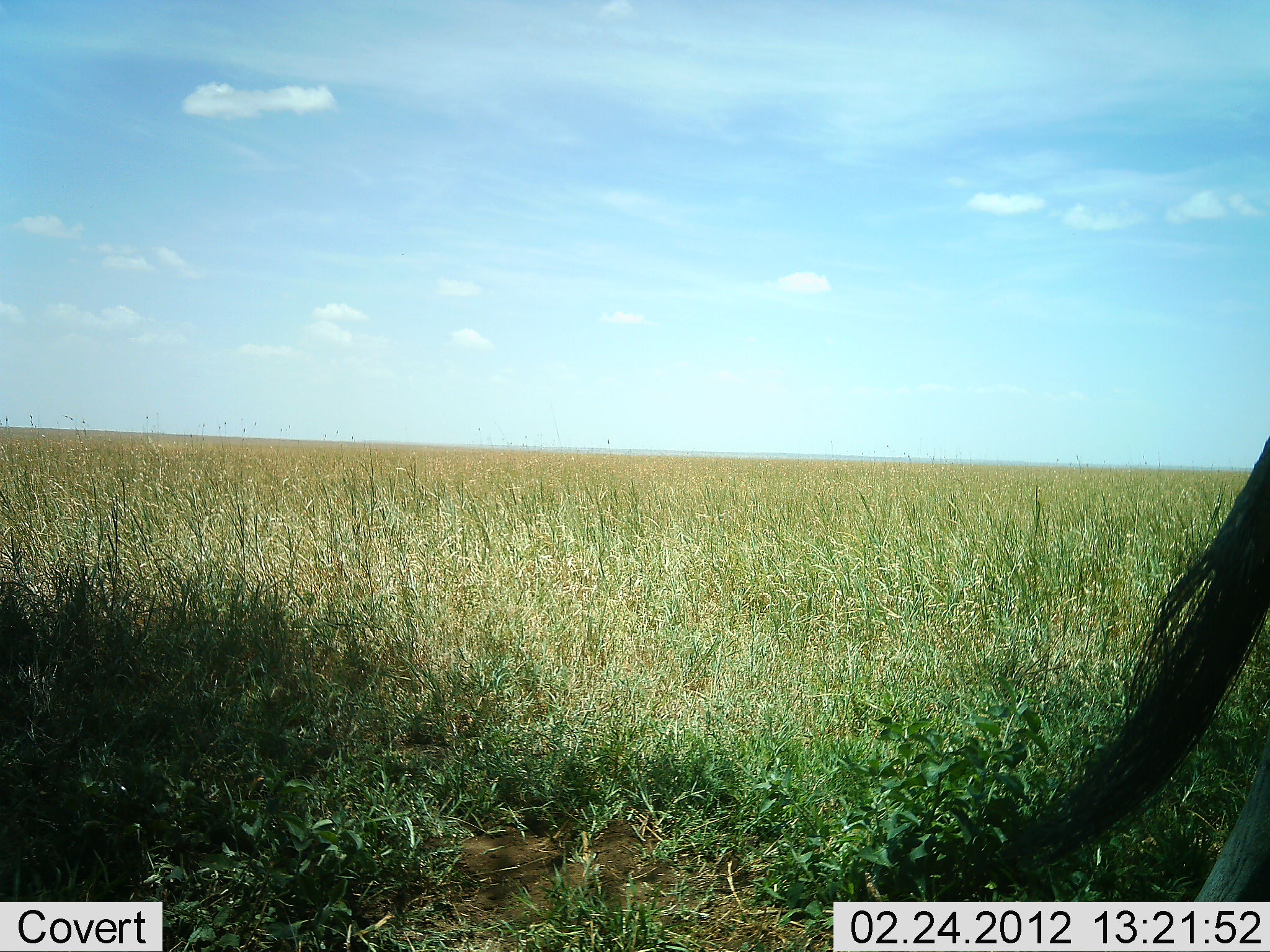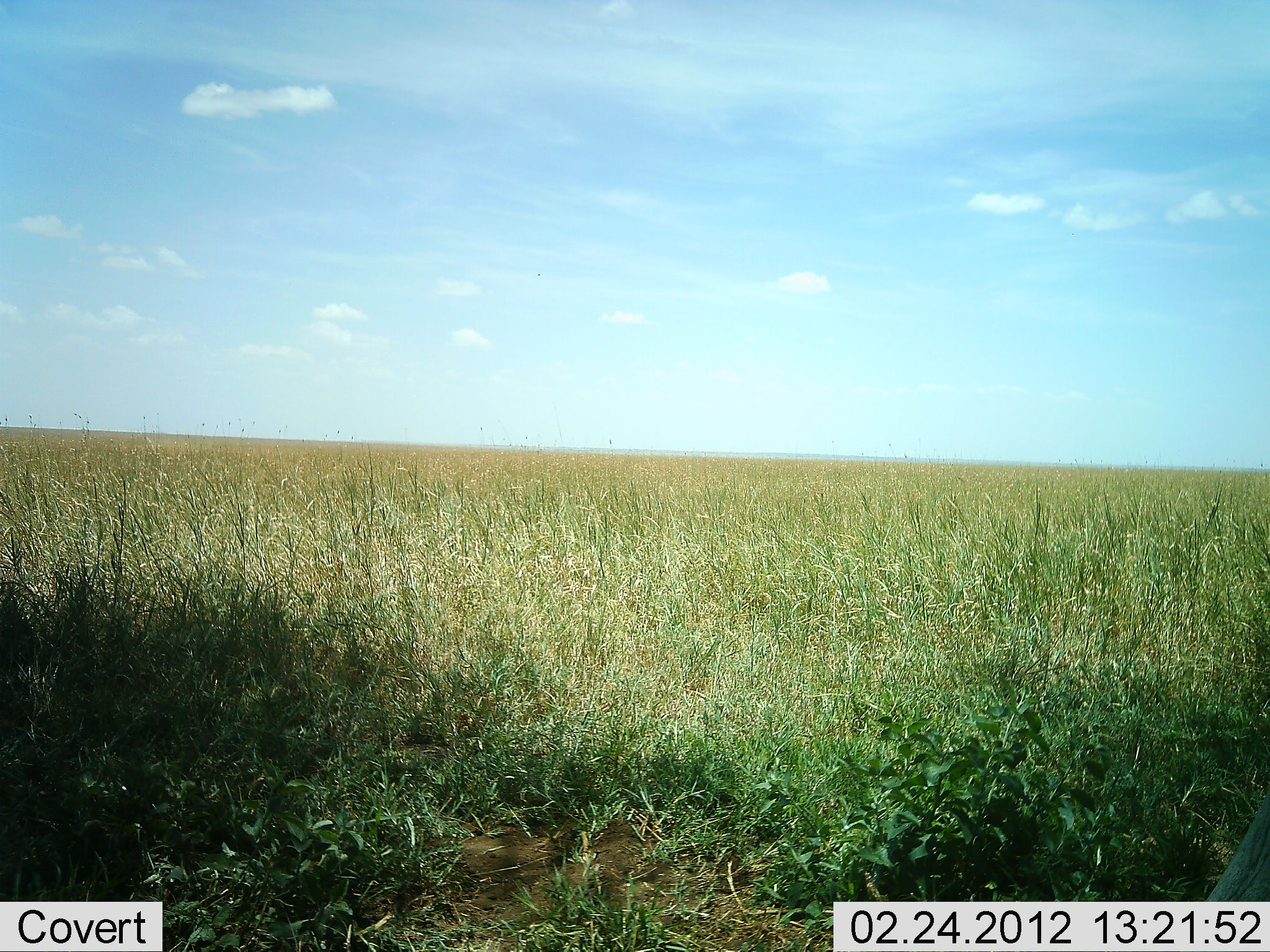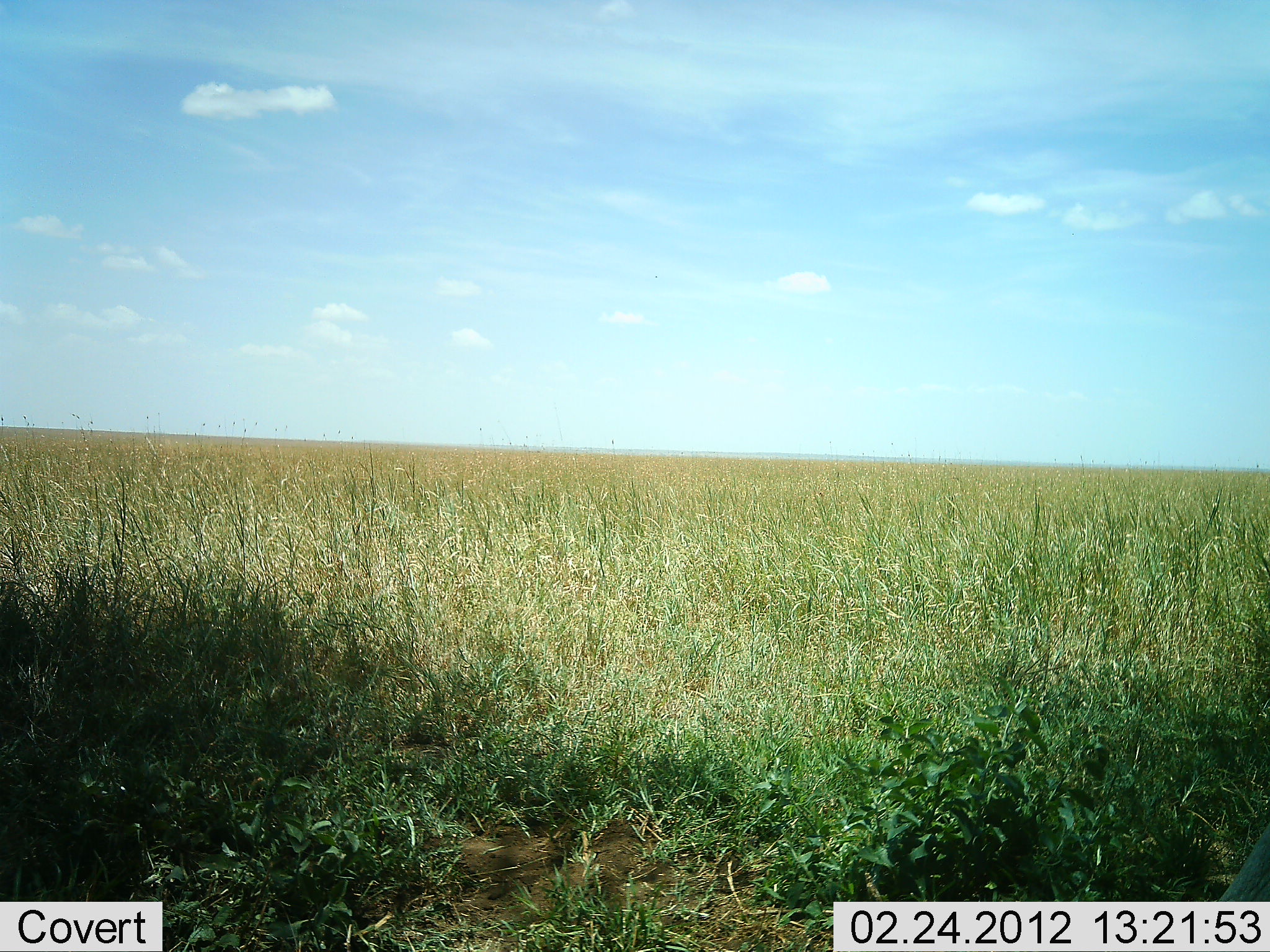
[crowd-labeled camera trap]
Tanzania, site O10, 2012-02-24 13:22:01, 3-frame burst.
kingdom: Animalia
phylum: Chordata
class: Mammalia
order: Artiodactyla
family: Bovidae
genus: Connochaetes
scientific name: Connochaetes taurinus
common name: blue wildebeest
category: wildebeest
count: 1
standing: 62%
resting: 0%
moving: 38%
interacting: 0%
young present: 0%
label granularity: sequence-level